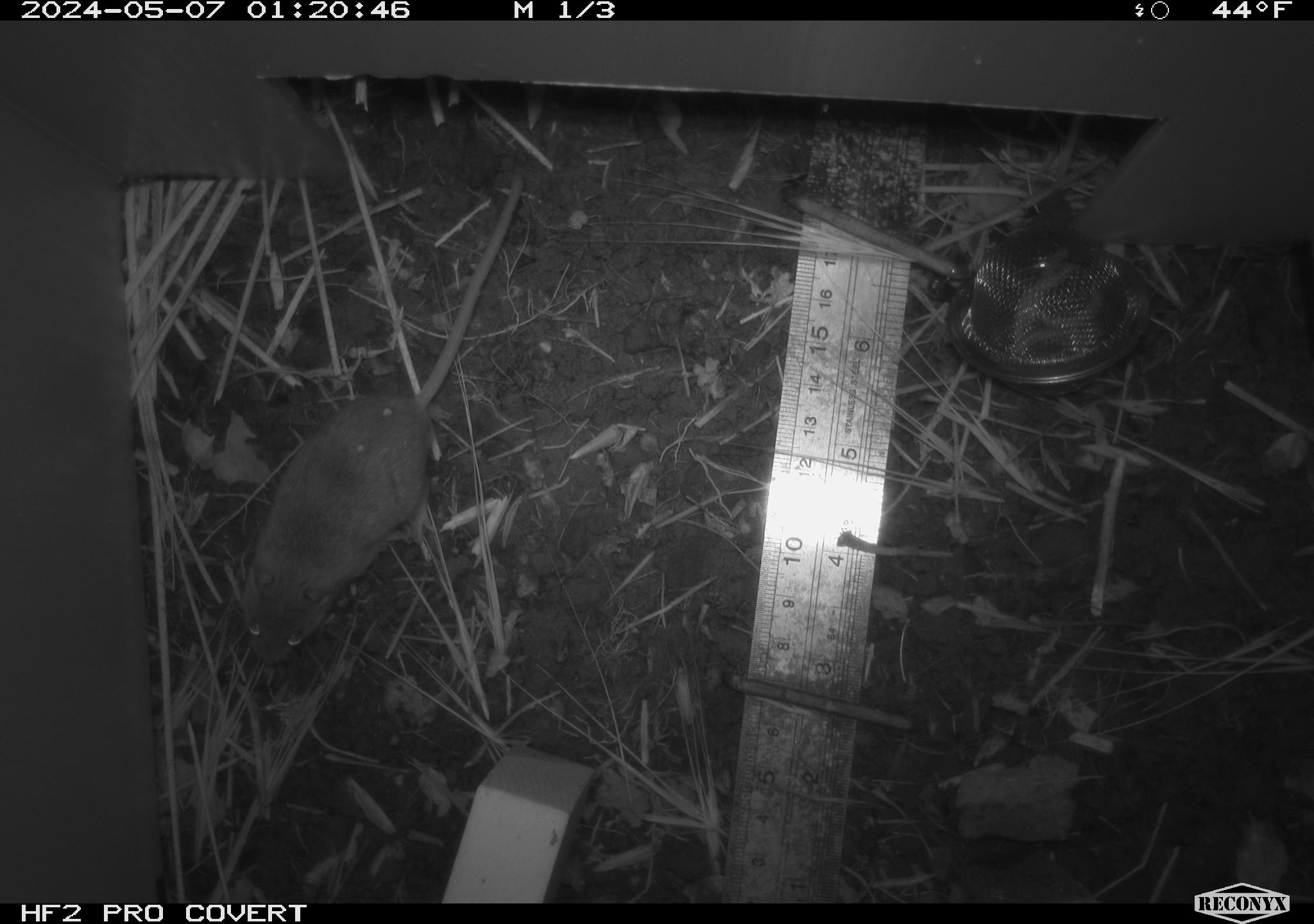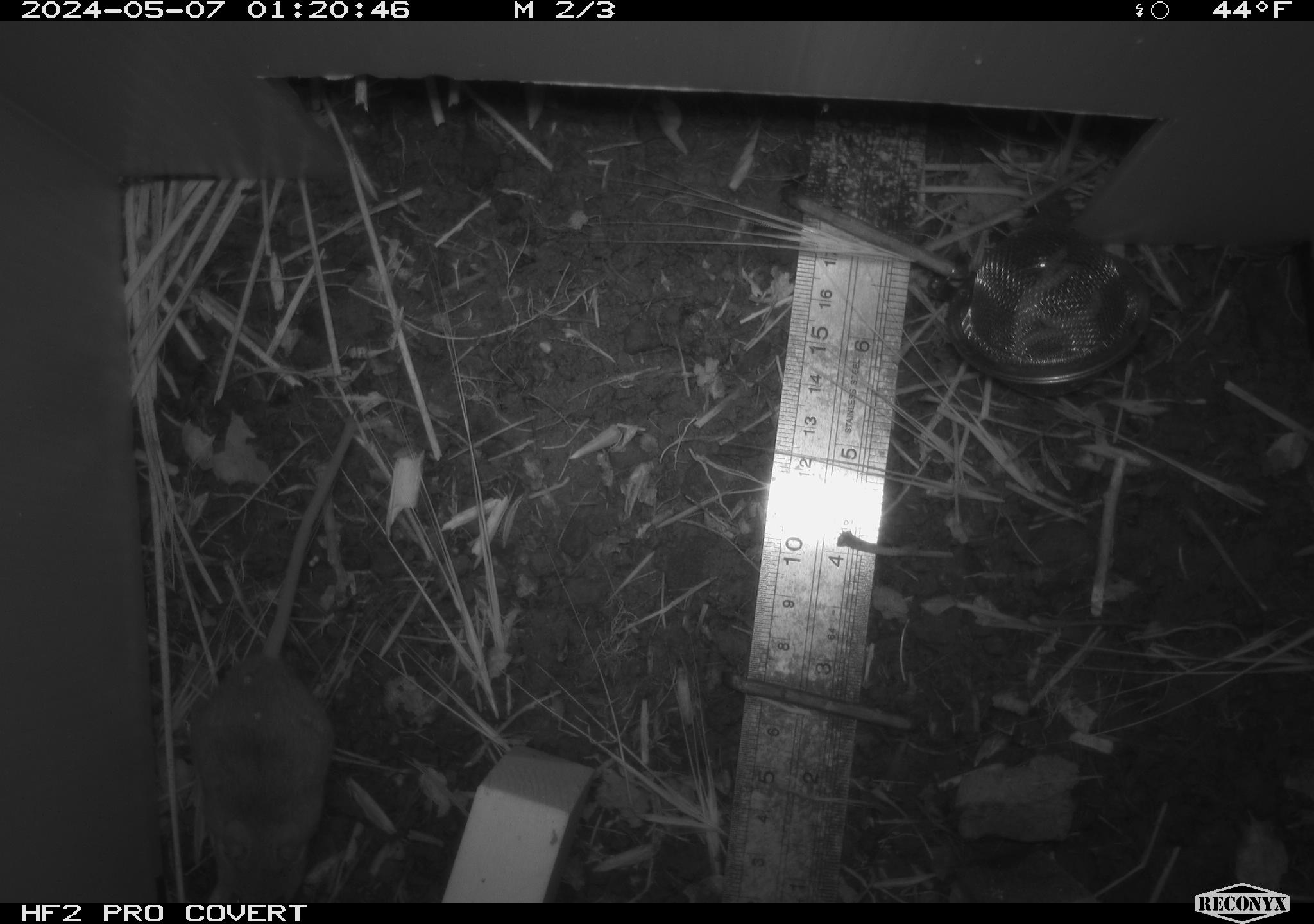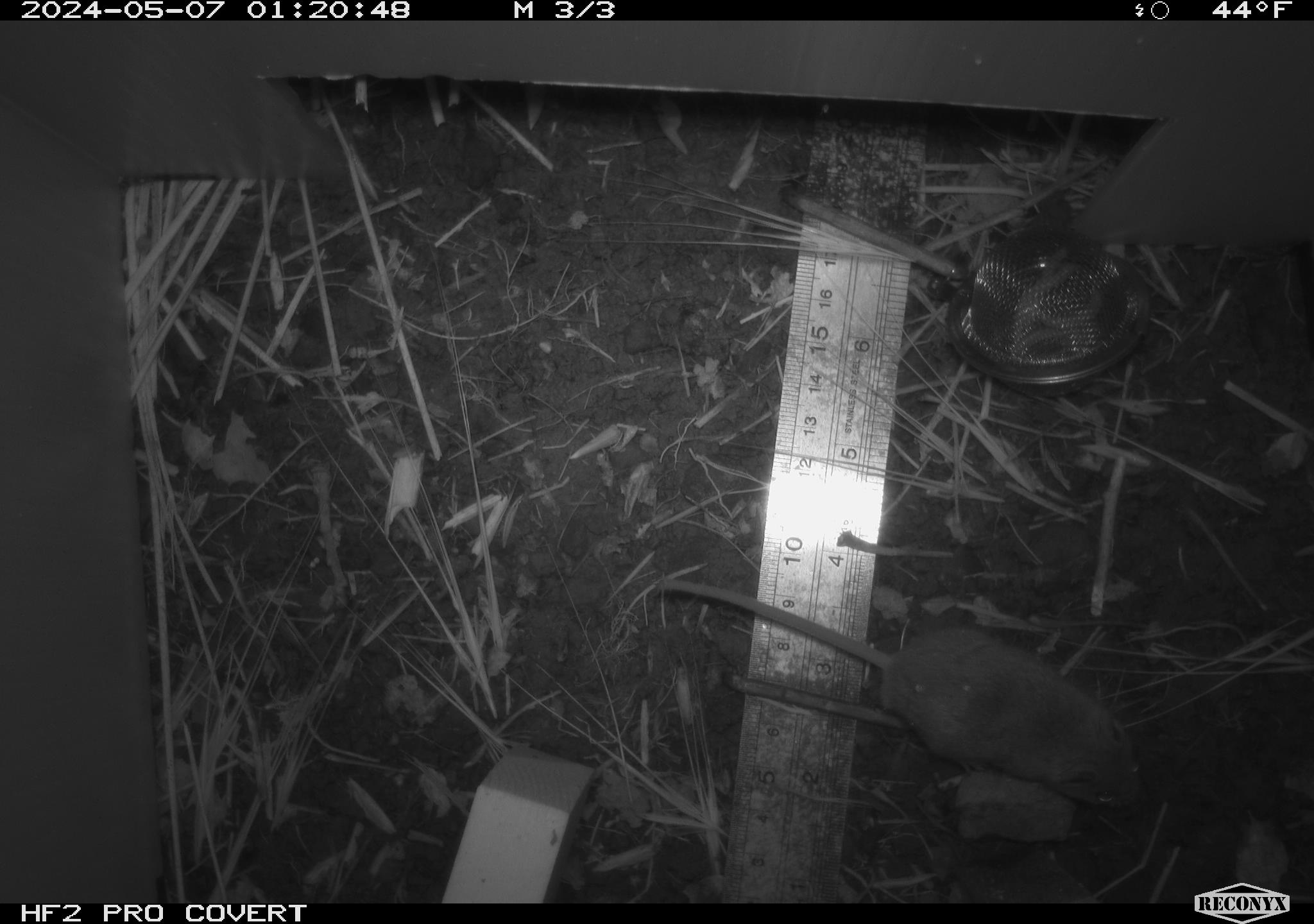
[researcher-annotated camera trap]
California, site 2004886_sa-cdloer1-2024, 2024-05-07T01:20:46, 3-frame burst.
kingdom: Animalia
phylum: Chordata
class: Mammalia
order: Rodentia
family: Cricetidae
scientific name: Arvicolinae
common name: voles, lemmings, and muskrats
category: arvicolinae subfamily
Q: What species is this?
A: Arvicolinae subfamily (voles, lemmings, and muskrats) (Arvicolinae).